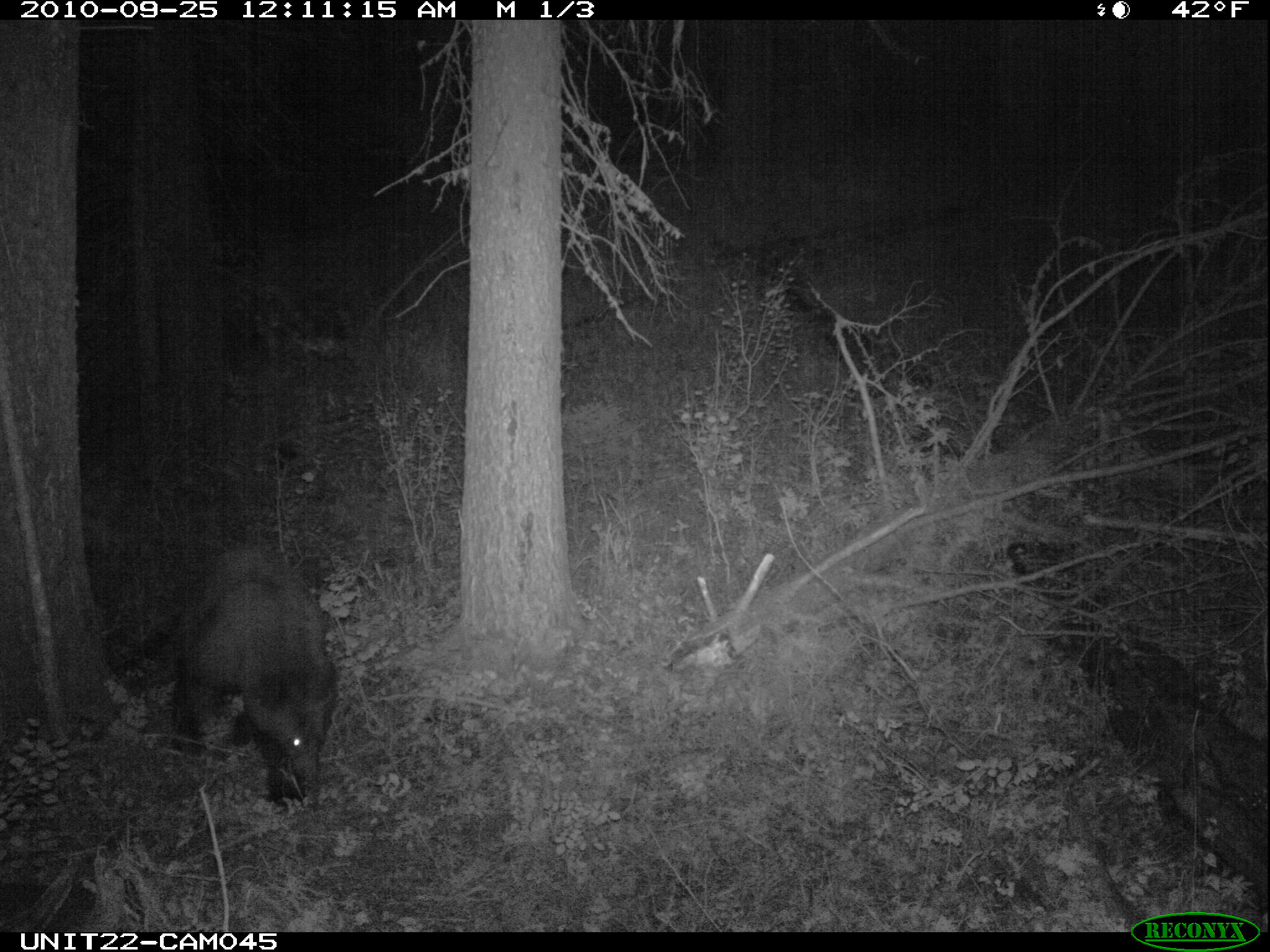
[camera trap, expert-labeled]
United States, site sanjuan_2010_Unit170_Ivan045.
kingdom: Animalia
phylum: Chordata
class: Mammalia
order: Carnivora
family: Ursidae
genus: Ursus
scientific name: Ursus americanus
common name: american black bear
Ursus americanus (american black bear).